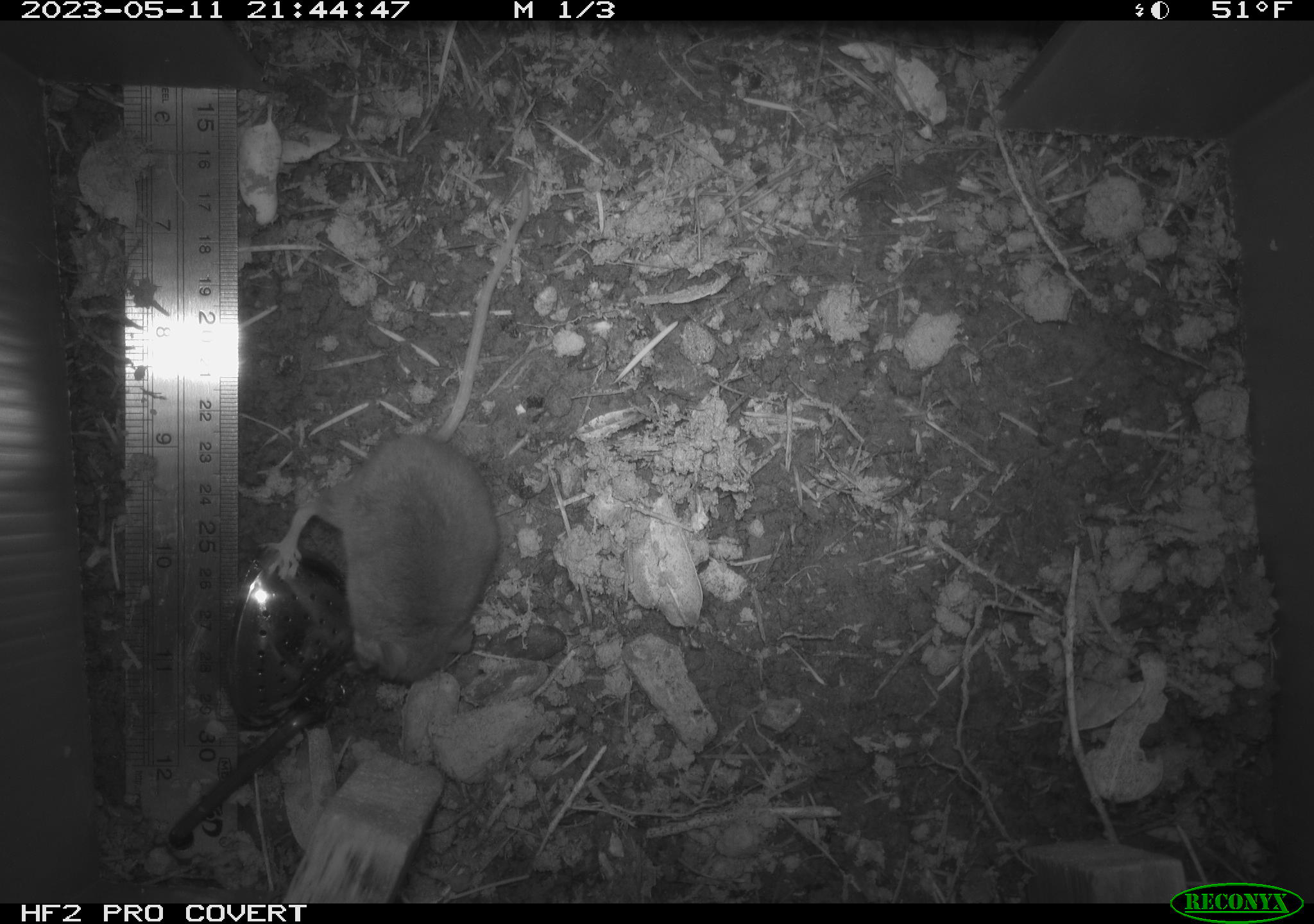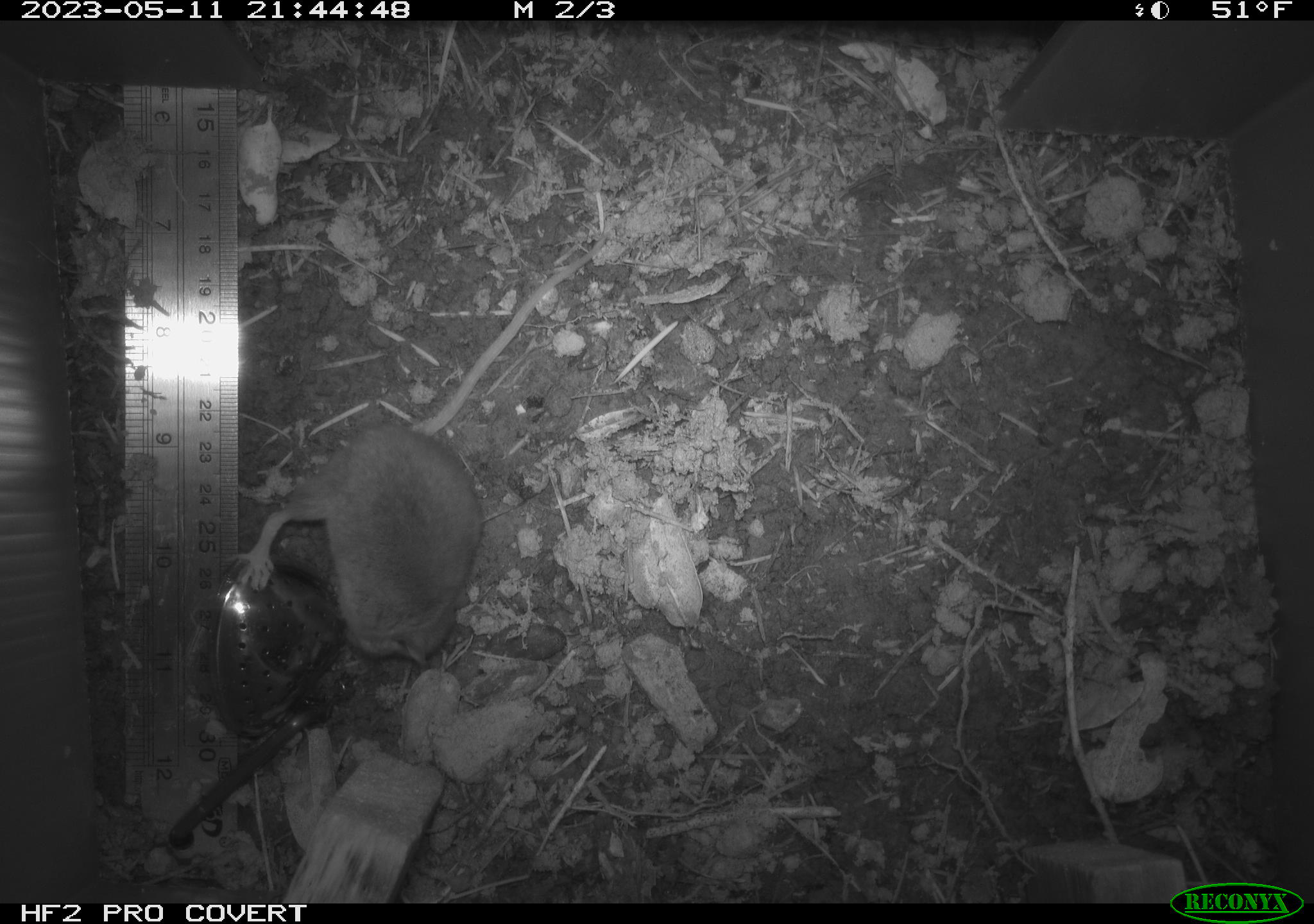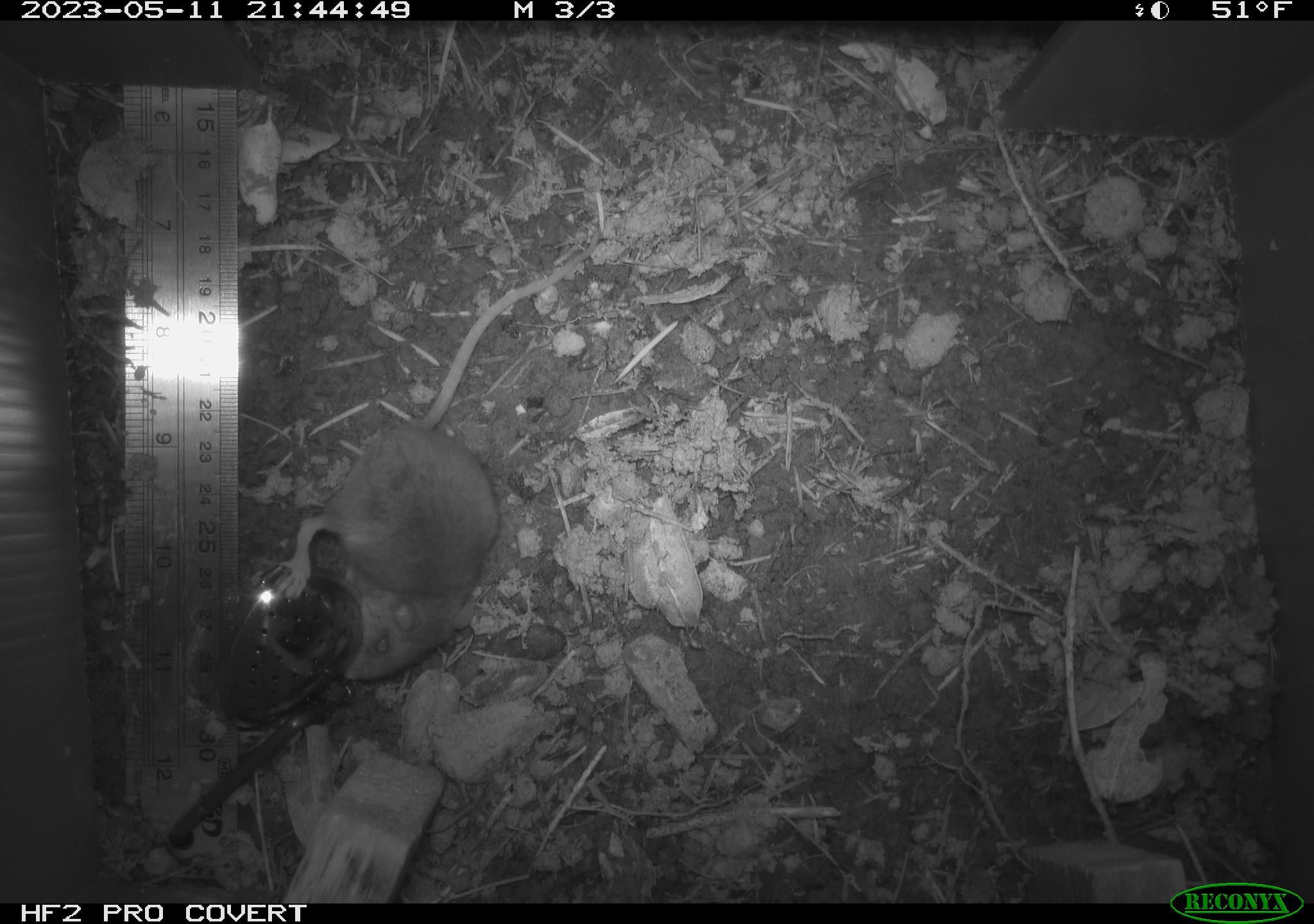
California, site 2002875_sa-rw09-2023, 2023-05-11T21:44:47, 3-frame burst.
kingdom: Animalia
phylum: Chordata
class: Mammalia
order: Rodentia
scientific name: Rodentia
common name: mouse species